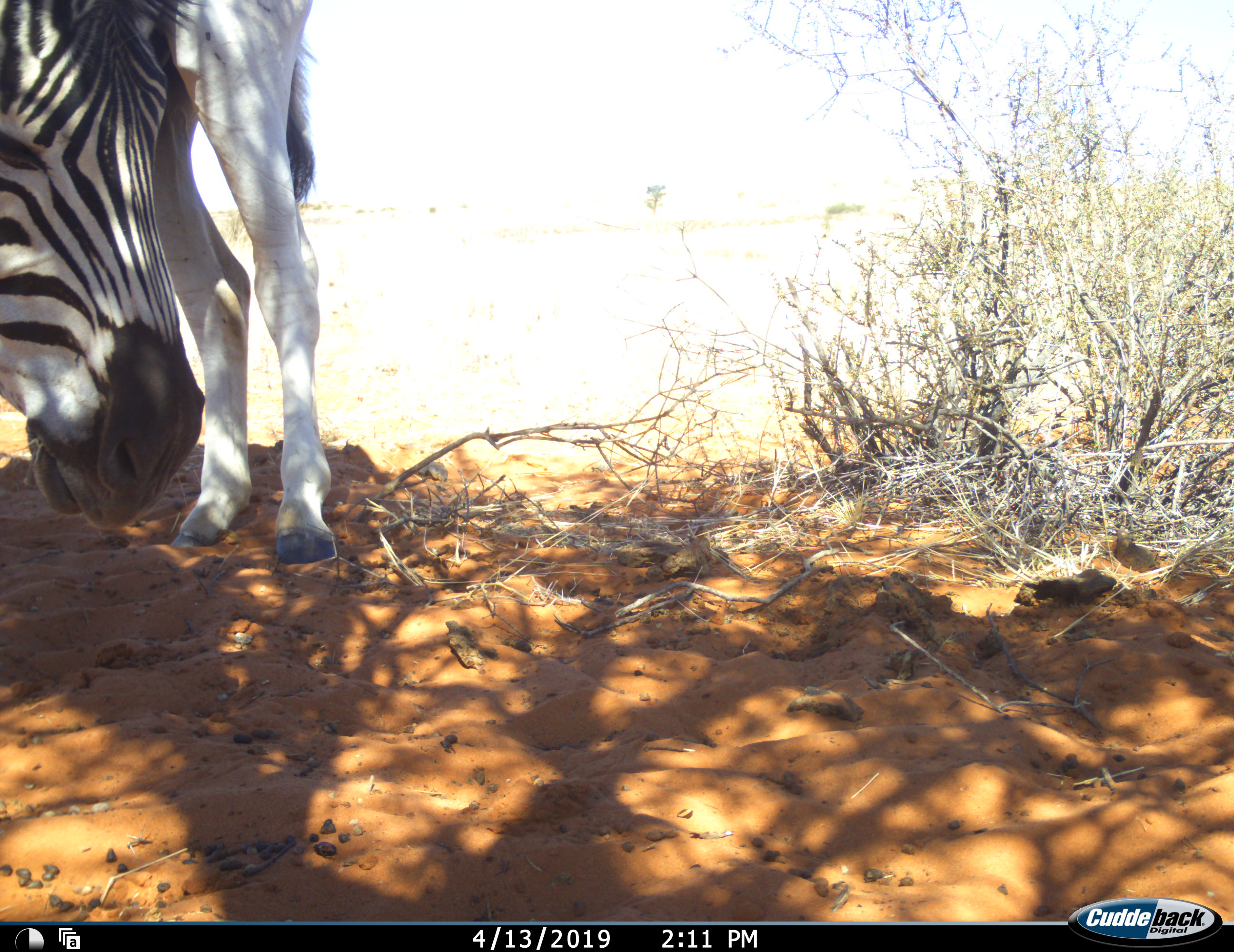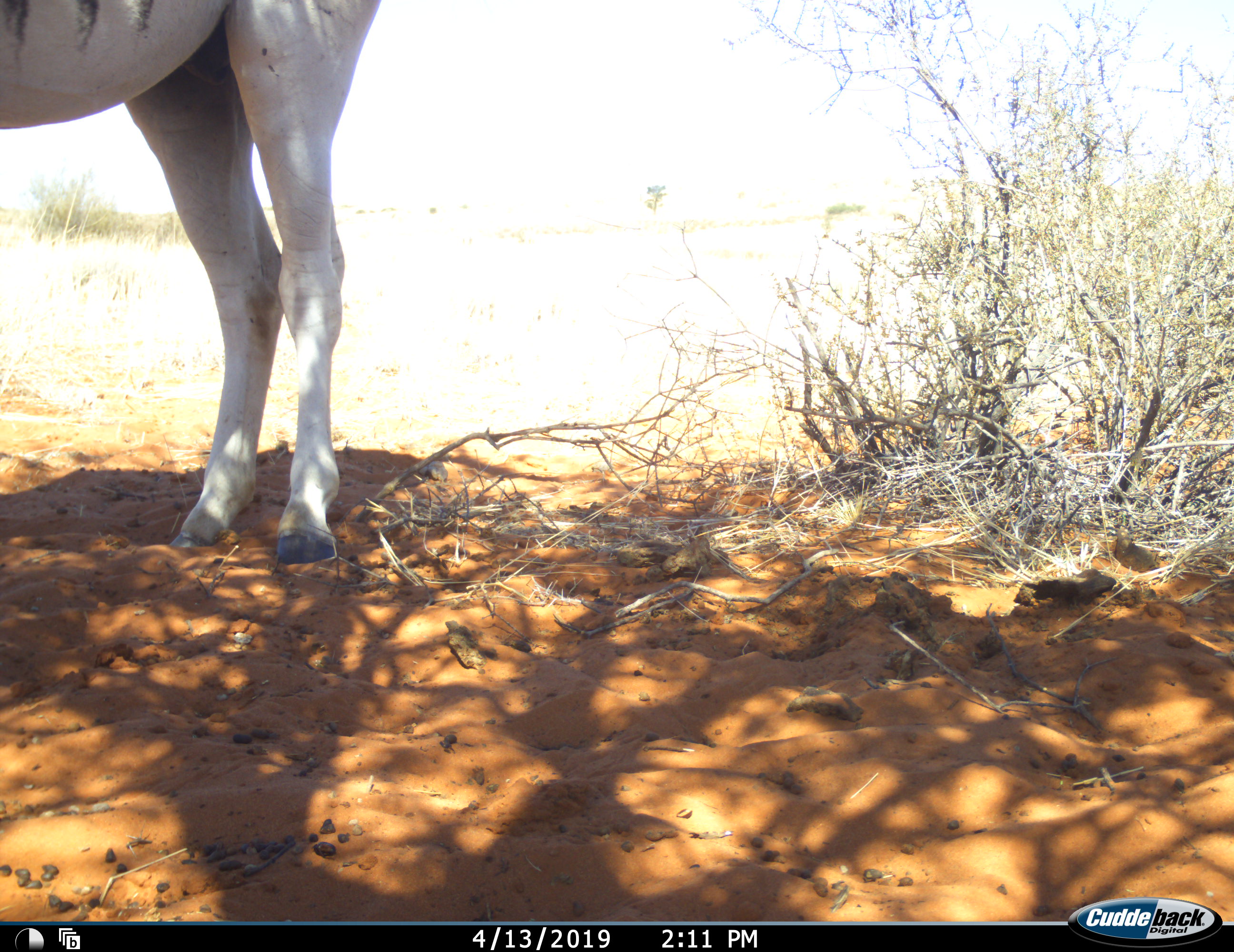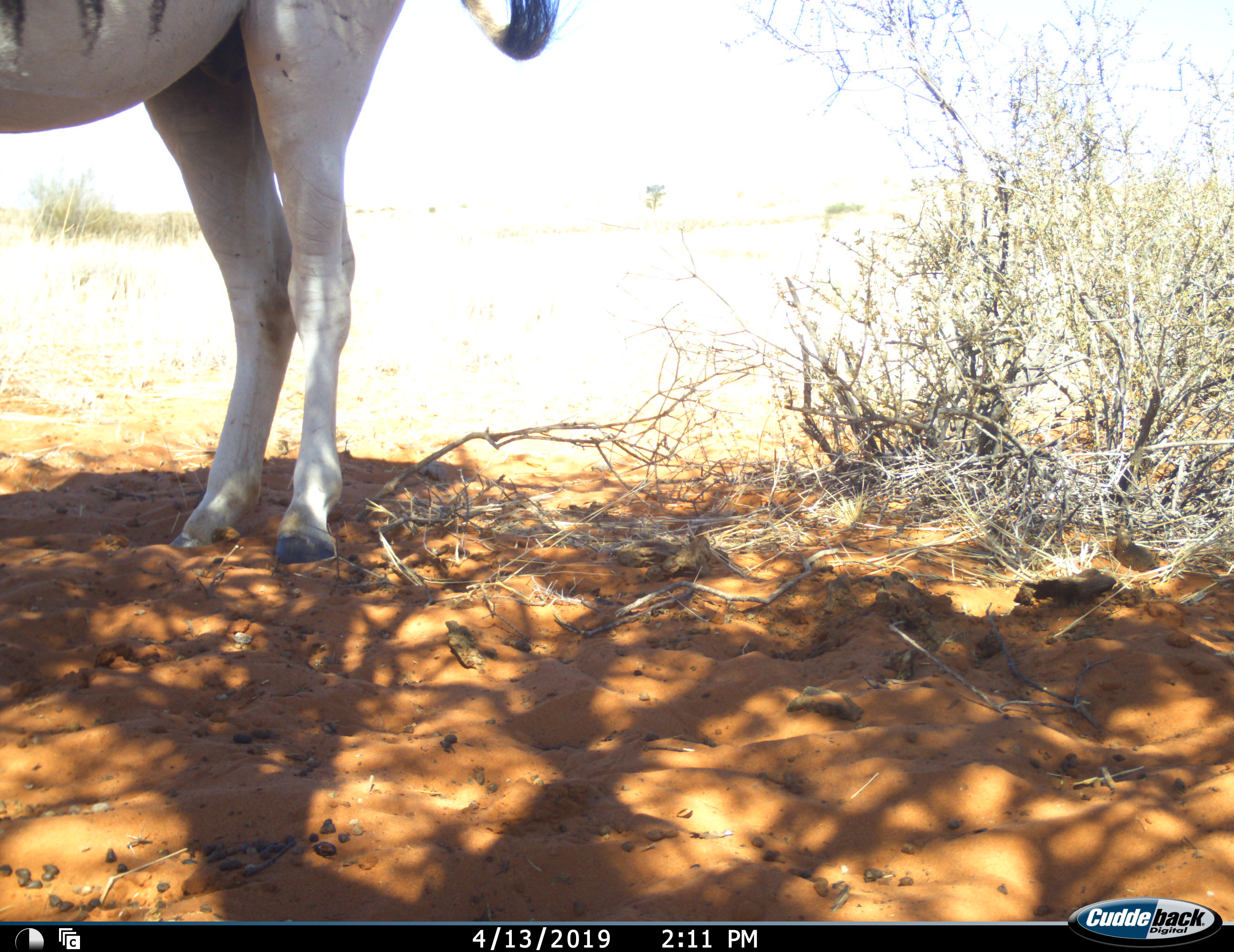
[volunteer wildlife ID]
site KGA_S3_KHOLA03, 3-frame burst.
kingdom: Animalia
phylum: Chordata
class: Mammalia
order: Perissodactyla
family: Equidae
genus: Equus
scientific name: Equus quagga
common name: plains zebra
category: zebraplains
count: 1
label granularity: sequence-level